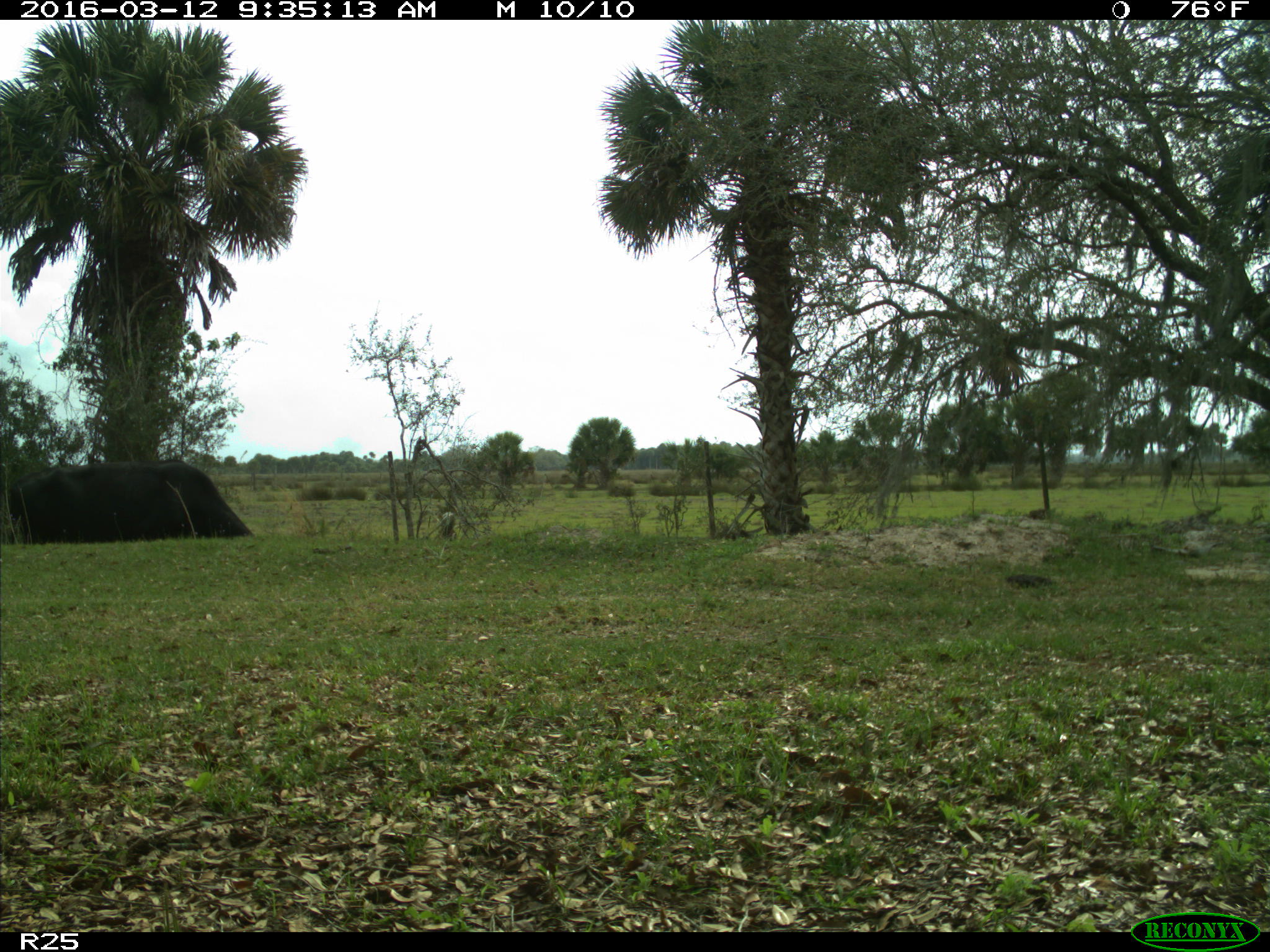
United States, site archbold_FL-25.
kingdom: Animalia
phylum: Chordata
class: Mammalia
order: Artiodactyla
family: Bovidae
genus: Bos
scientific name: Bos taurus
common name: domestic cow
Bos taurus (domestic cow).